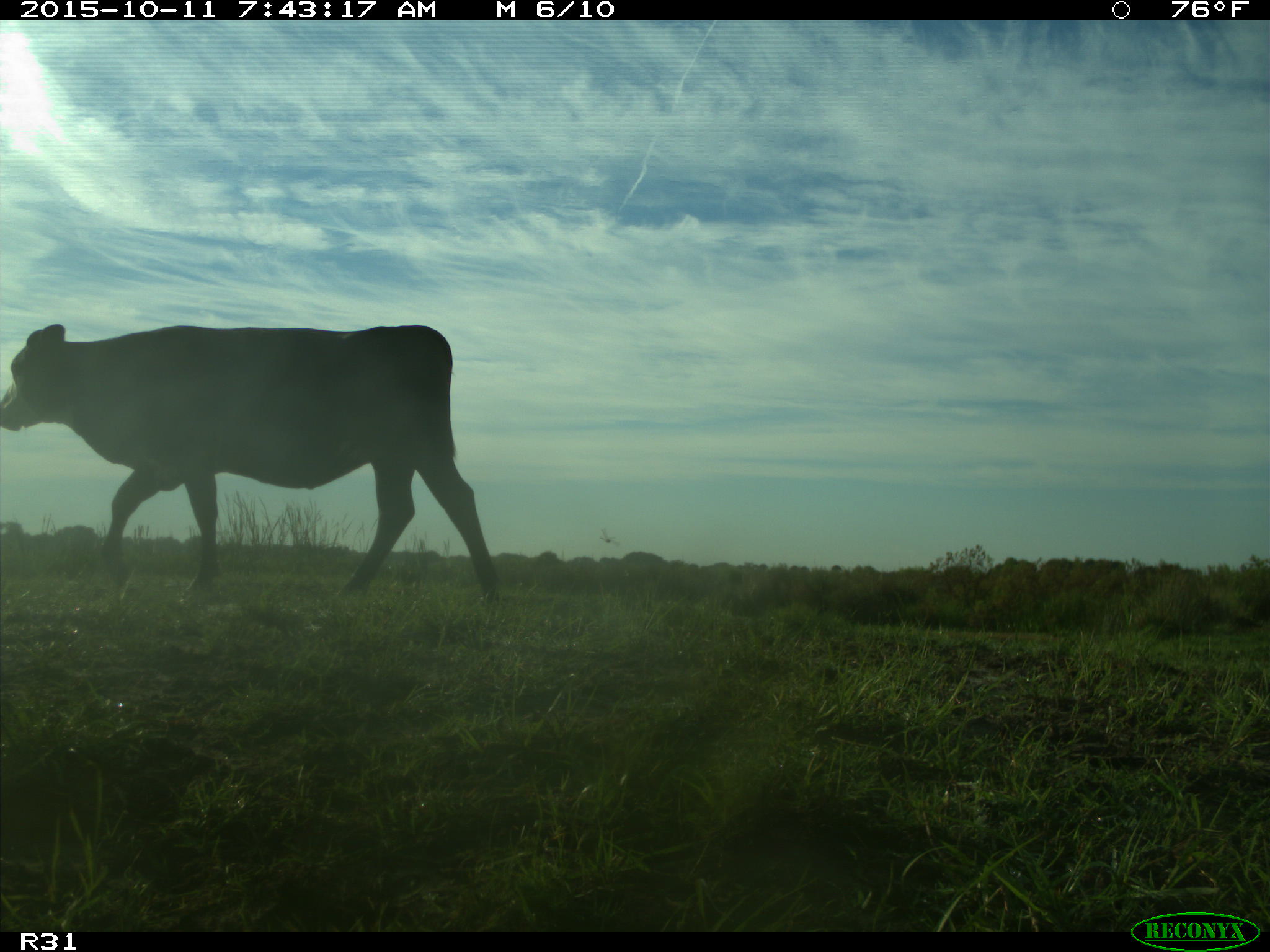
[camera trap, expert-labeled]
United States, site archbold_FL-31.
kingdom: Animalia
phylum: Chordata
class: Mammalia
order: Artiodactyla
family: Bovidae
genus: Bos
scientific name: Bos taurus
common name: domestic cow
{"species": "Bos taurus (domestic cow)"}